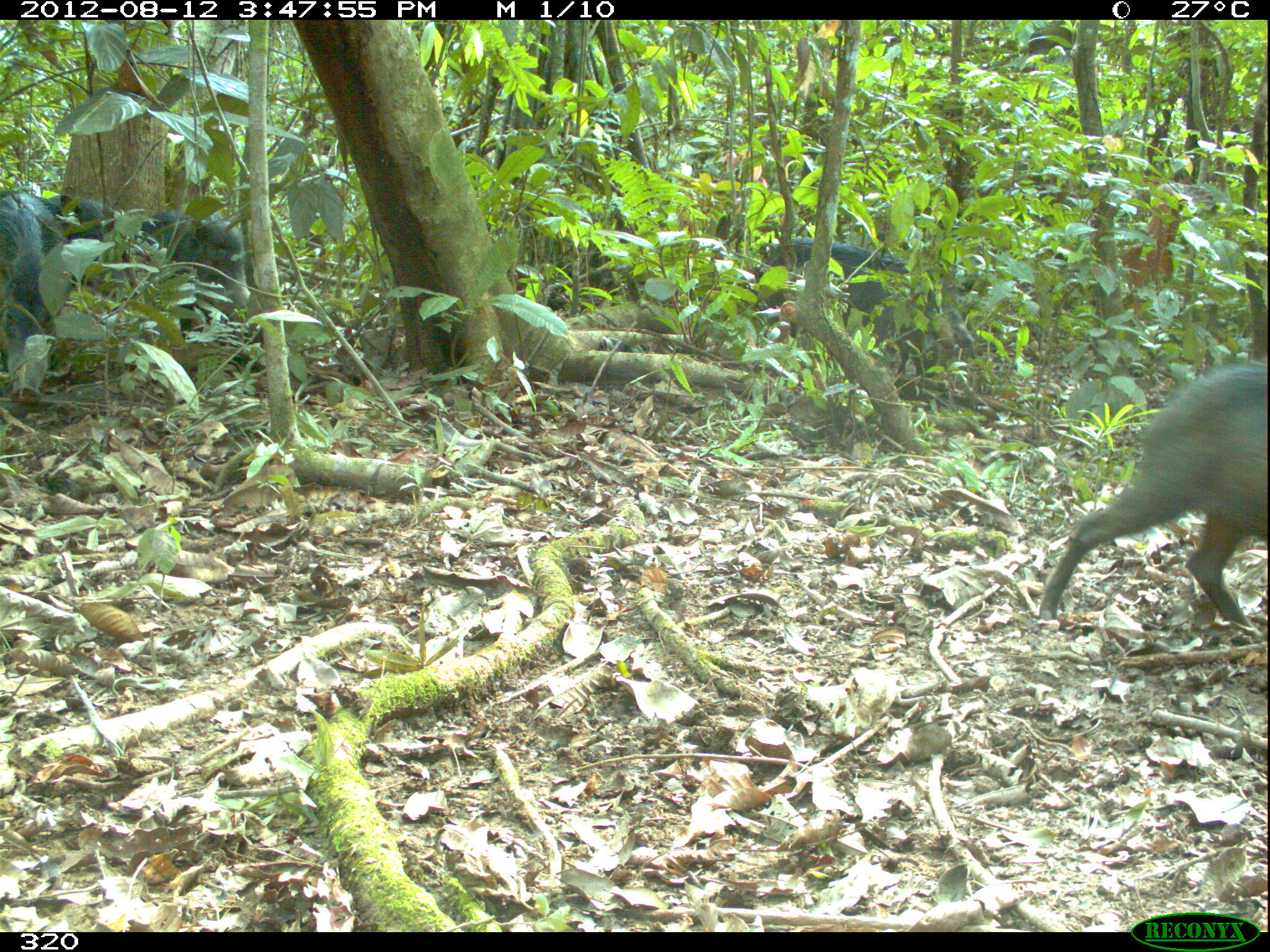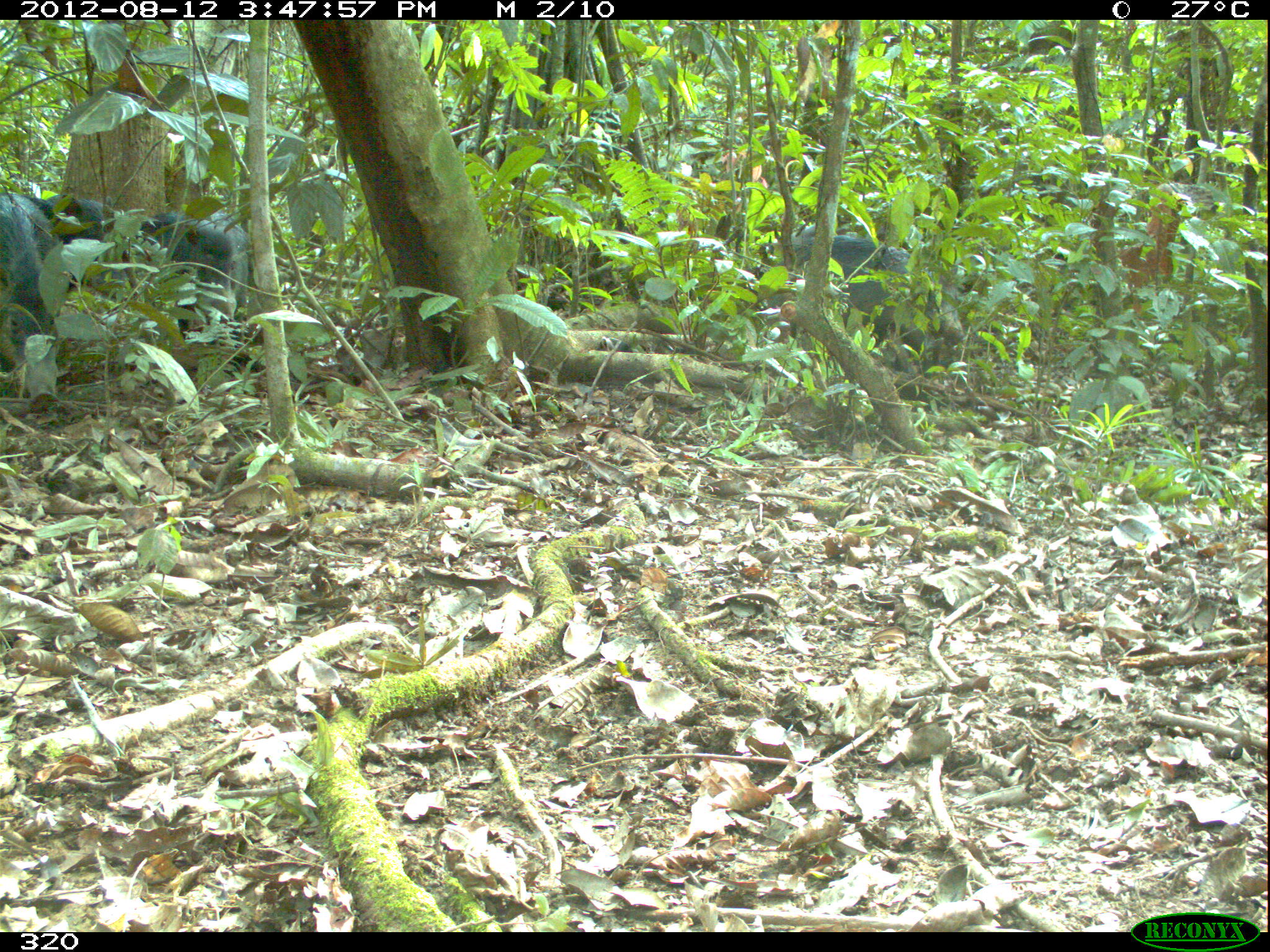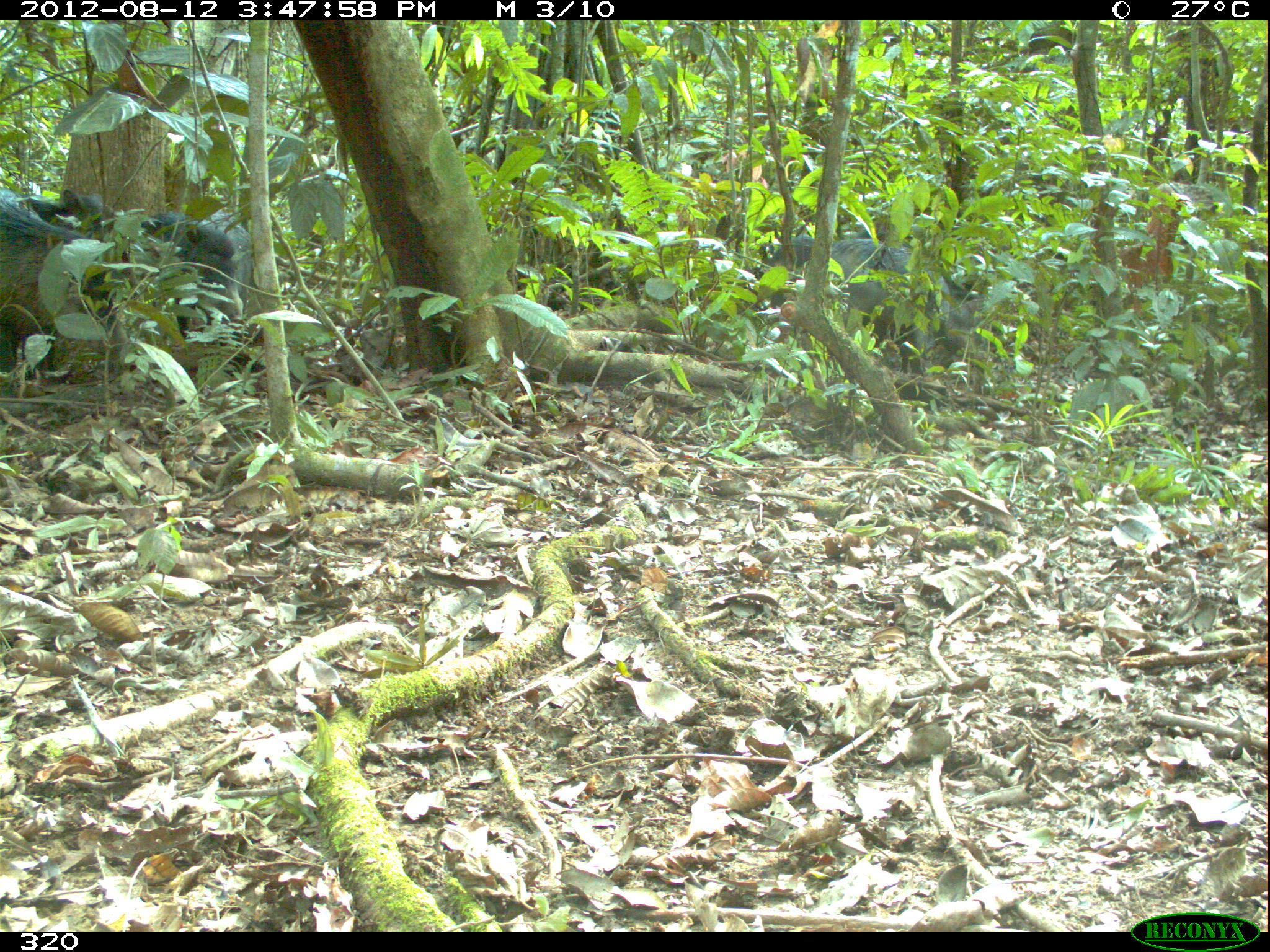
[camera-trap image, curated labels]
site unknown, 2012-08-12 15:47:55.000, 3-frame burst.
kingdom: Animalia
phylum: Chordata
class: Mammalia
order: Artiodactyla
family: Tayassuidae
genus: Tayassu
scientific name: Tayassu pecari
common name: white-lipped peccary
Tayassu pecari (white-lipped peccary).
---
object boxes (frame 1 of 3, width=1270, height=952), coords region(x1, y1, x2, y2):
tayassu pecari: region(1037, 359, 1270, 622); region(0, 178, 170, 408); region(749, 234, 908, 348); region(140, 210, 256, 345); region(44, 191, 140, 303)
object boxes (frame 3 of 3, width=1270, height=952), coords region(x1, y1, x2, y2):
tayassu pecari: region(0, 186, 138, 398); region(828, 235, 992, 378); region(147, 208, 256, 347); region(758, 230, 814, 320); region(21, 185, 113, 227)